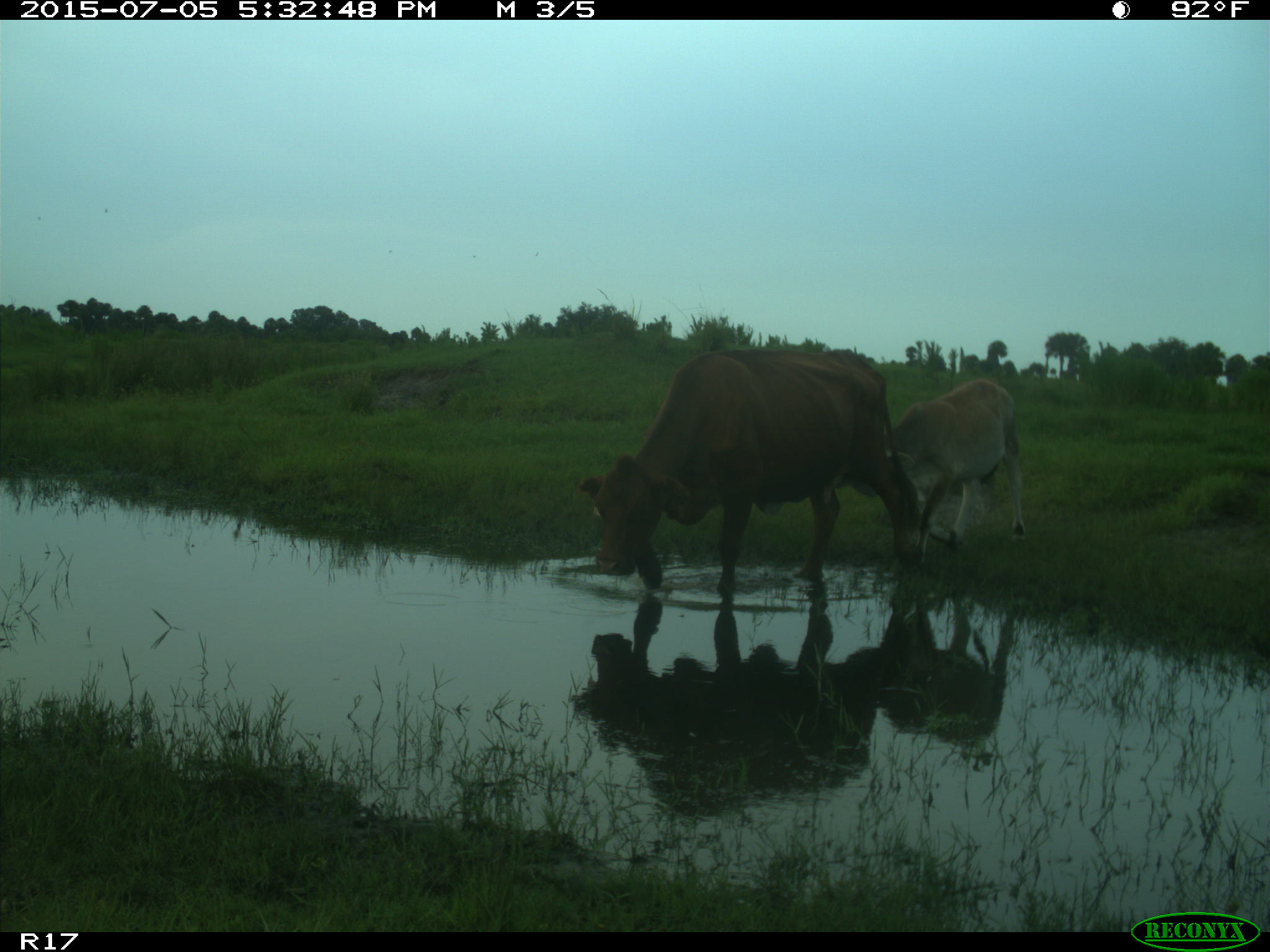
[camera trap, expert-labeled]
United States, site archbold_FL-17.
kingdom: Animalia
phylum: Chordata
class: Mammalia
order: Artiodactyla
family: Bovidae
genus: Bos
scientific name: Bos taurus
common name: domestic cow